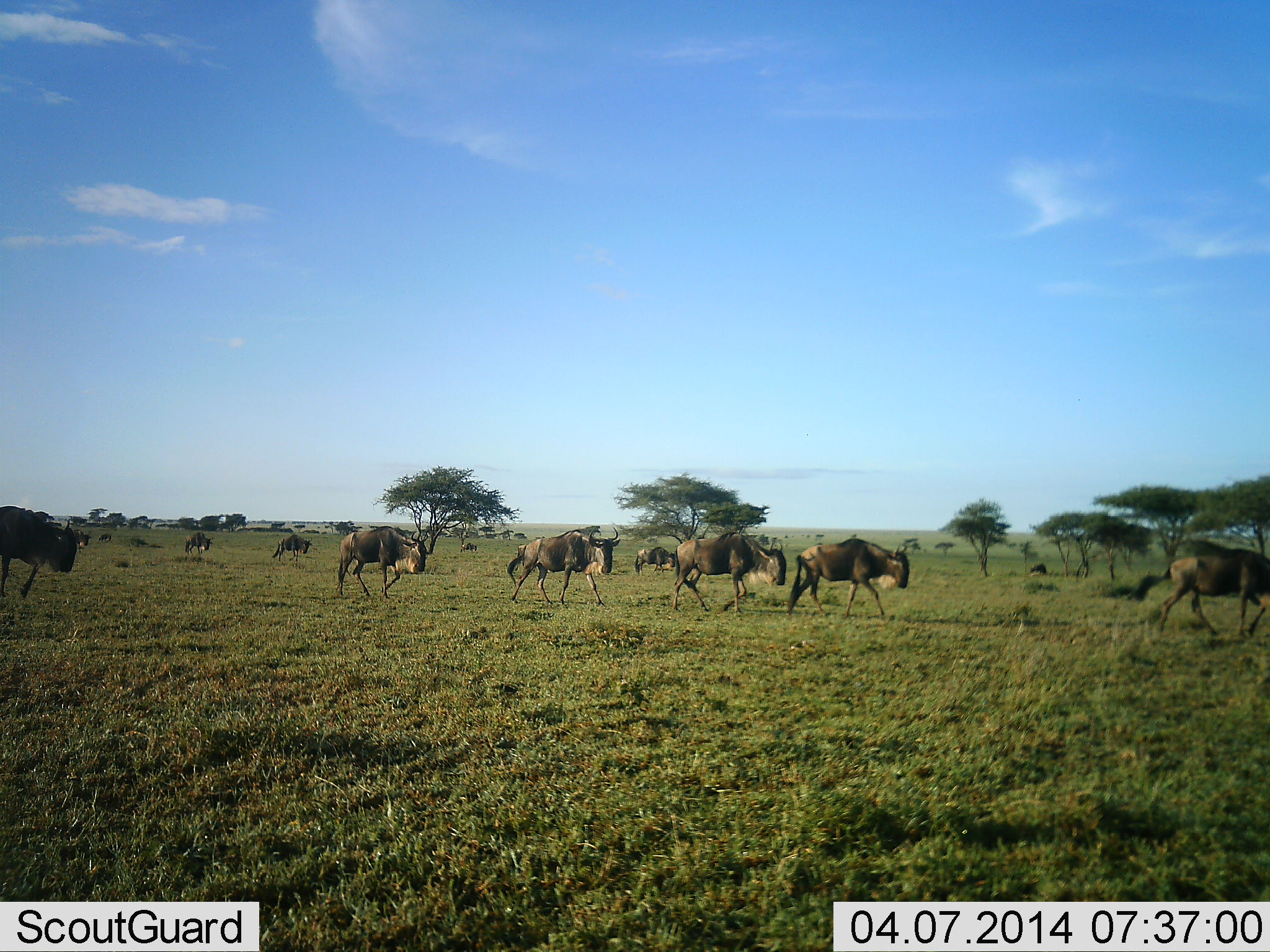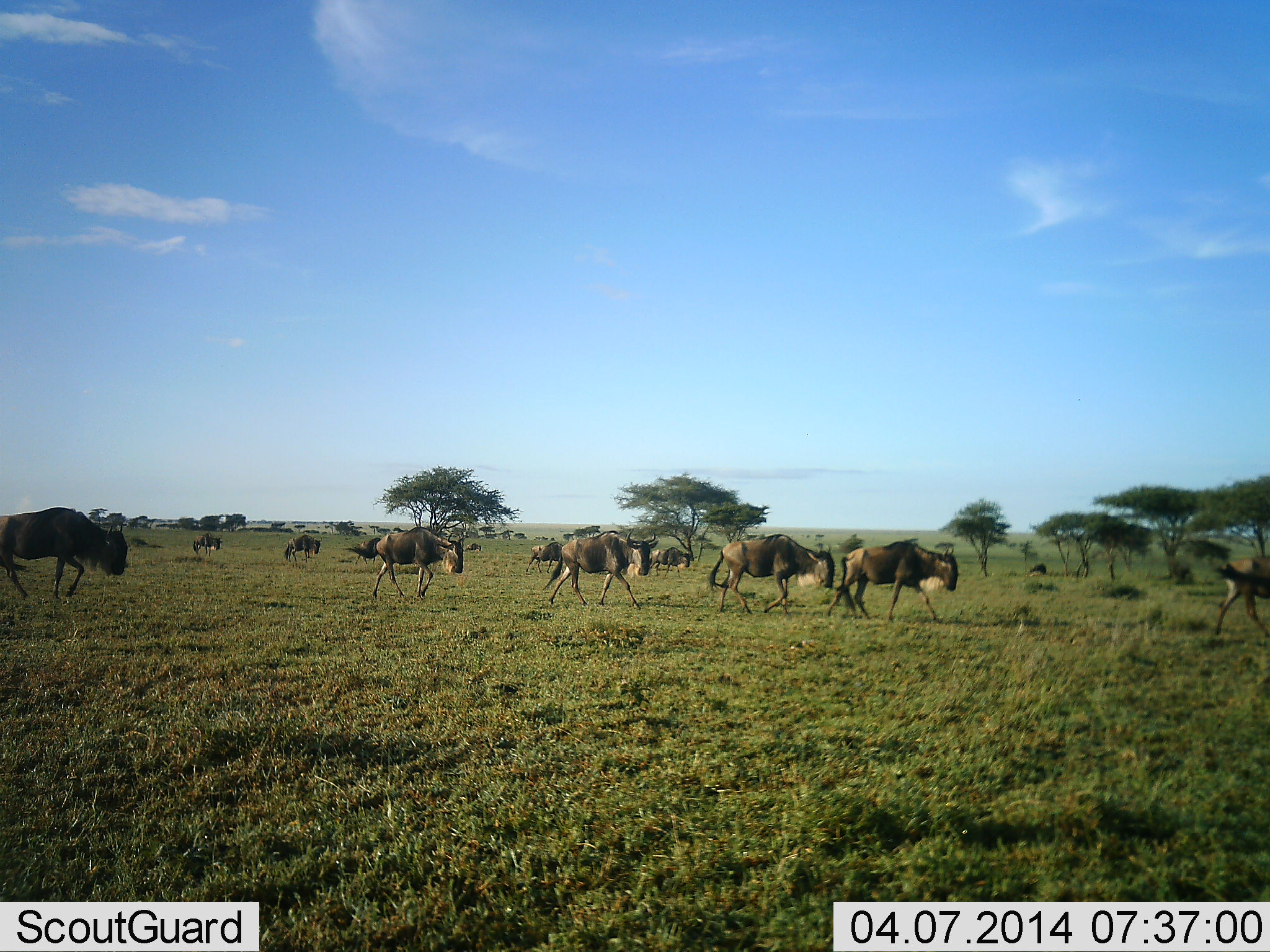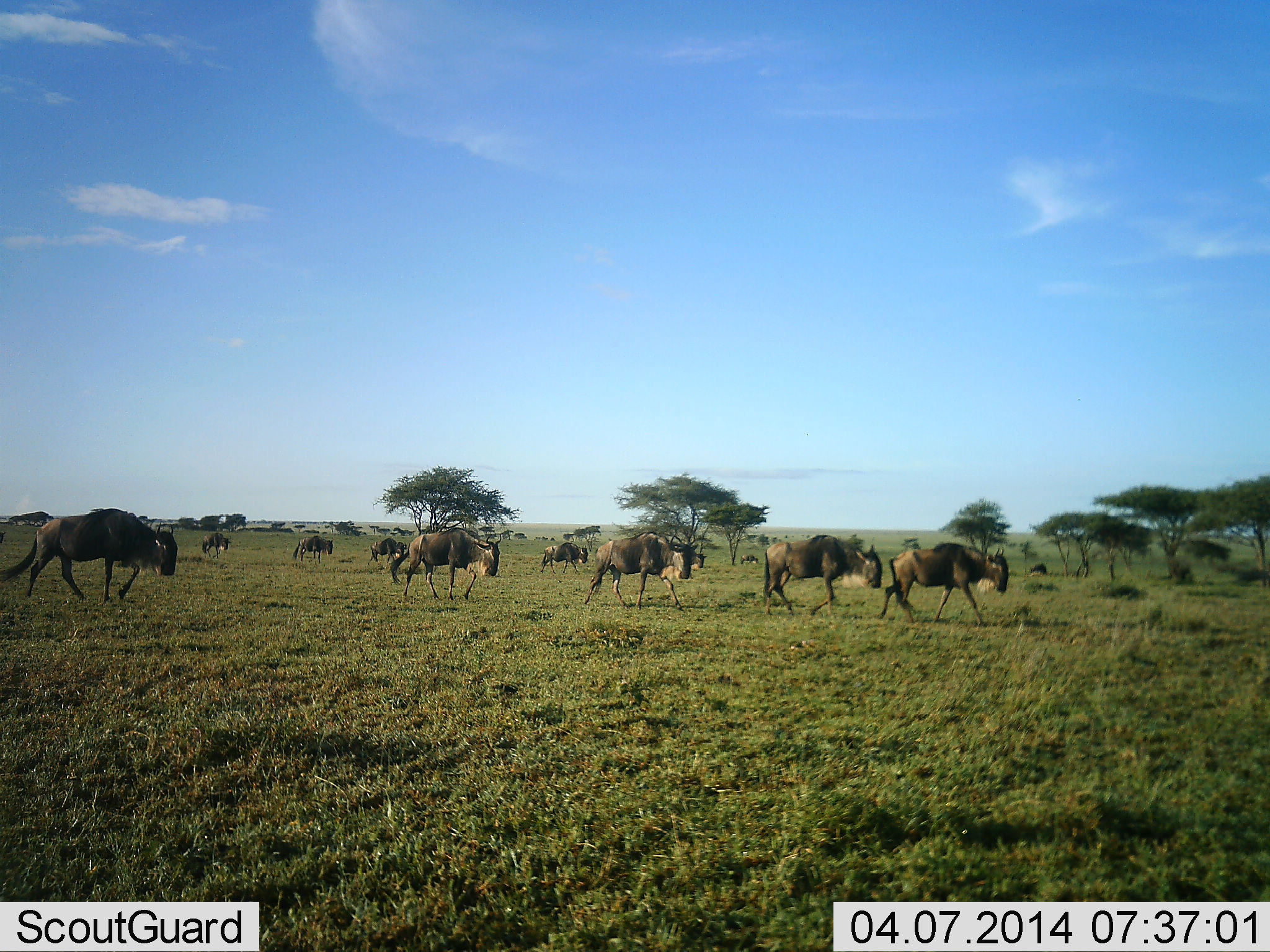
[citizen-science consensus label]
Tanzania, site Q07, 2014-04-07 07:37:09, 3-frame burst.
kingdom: Animalia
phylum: Chordata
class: Mammalia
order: Artiodactyla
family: Bovidae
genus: Connochaetes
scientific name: Connochaetes taurinus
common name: blue wildebeest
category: wildebeest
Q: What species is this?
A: Wildebeest (blue wildebeest) (Connochaetes taurinus).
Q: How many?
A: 11-50.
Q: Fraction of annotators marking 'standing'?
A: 0%.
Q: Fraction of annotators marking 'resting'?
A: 0%.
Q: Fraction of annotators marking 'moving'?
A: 100%.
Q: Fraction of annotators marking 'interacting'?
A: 0%.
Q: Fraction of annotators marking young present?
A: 0%.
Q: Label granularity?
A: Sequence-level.